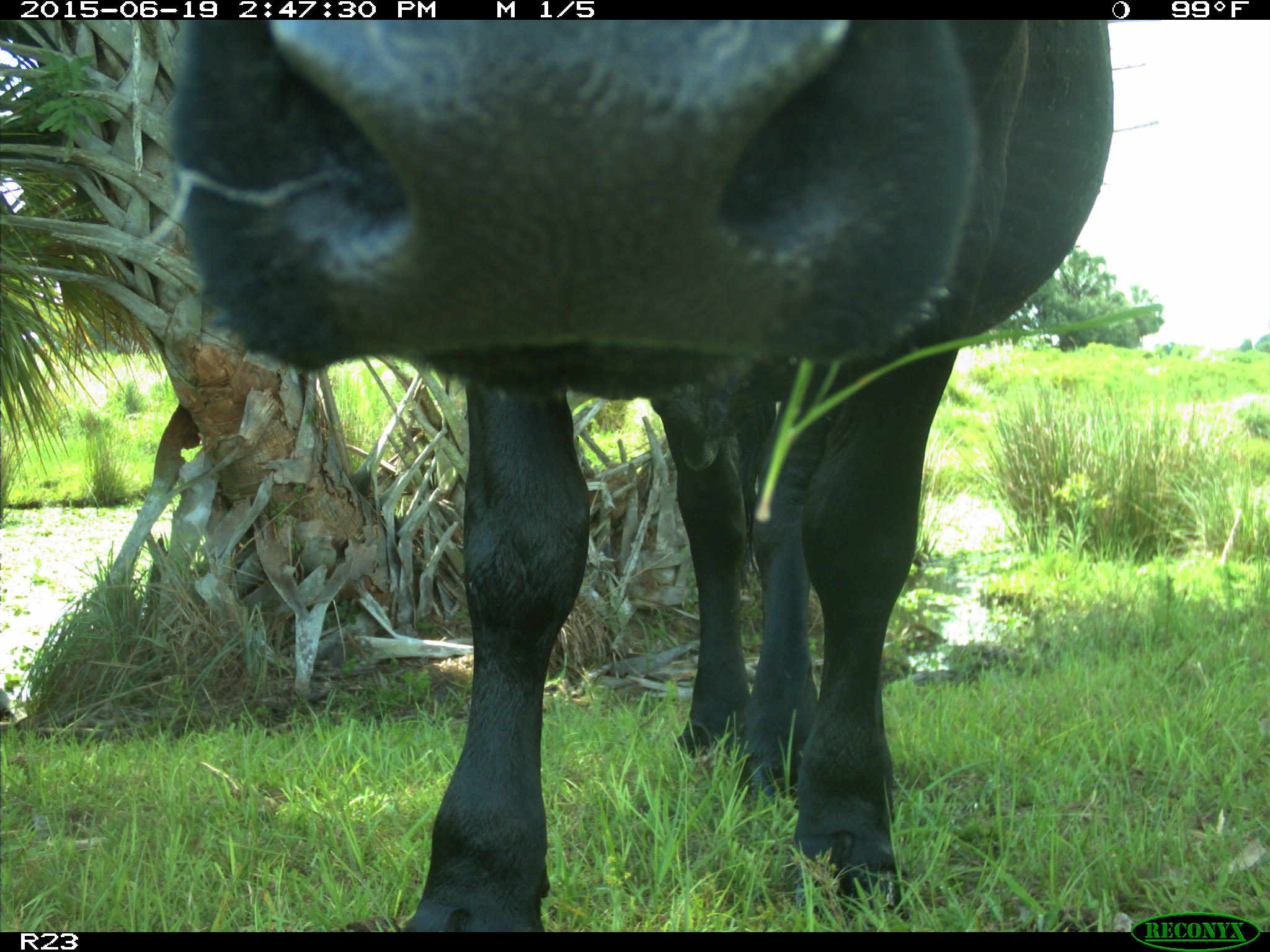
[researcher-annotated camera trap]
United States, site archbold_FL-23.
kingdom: Animalia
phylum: Chordata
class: Mammalia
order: Artiodactyla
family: Bovidae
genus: Bos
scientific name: Bos taurus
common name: domestic cow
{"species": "Bos taurus (domestic cow)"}